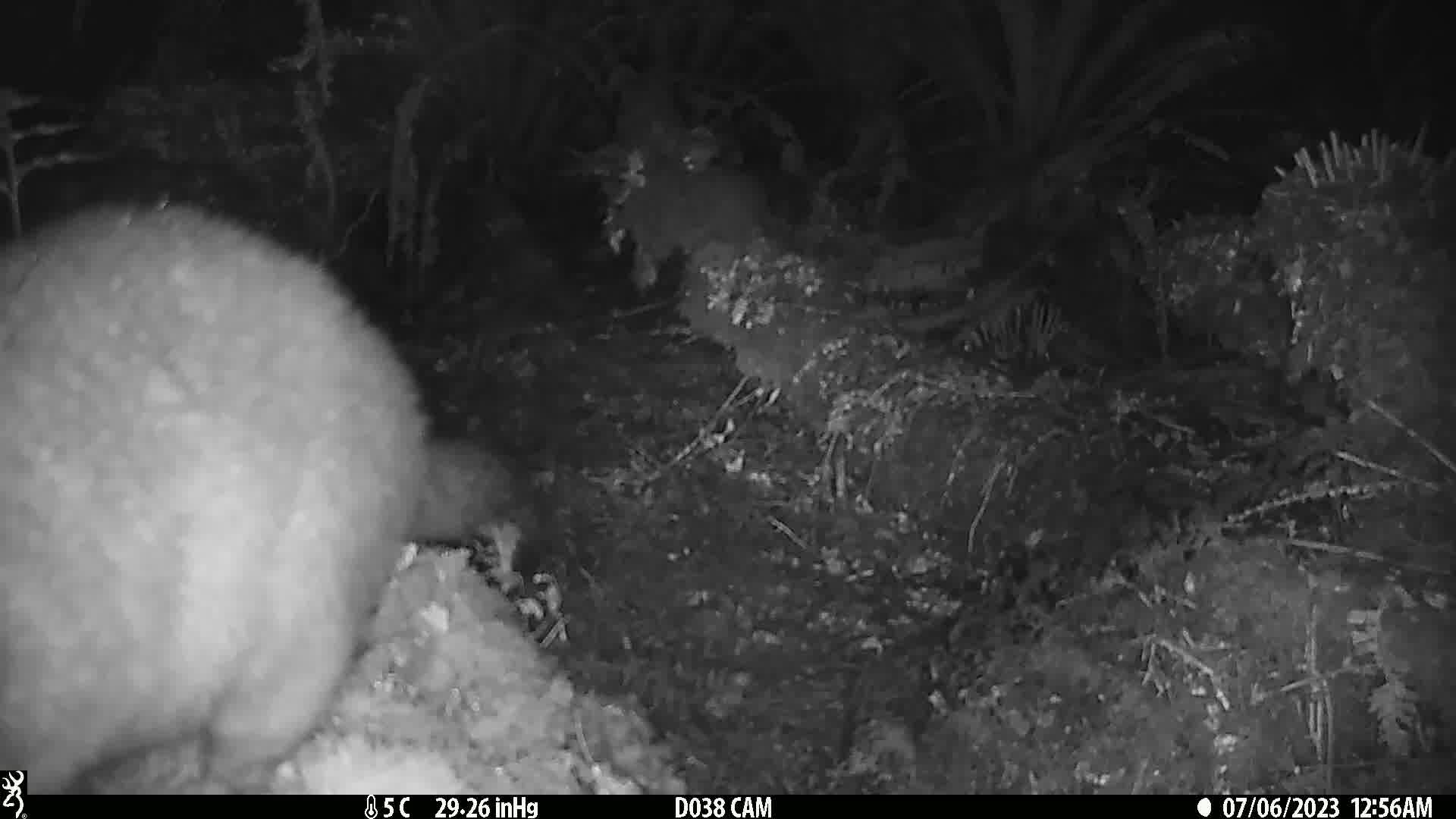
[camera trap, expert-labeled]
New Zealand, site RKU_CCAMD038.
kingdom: Animalia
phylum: Chordata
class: Mammalia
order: Diprotodontia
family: Phalangeridae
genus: Trichosurus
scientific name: Trichosurus vulpecula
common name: common brushtail possum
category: possum